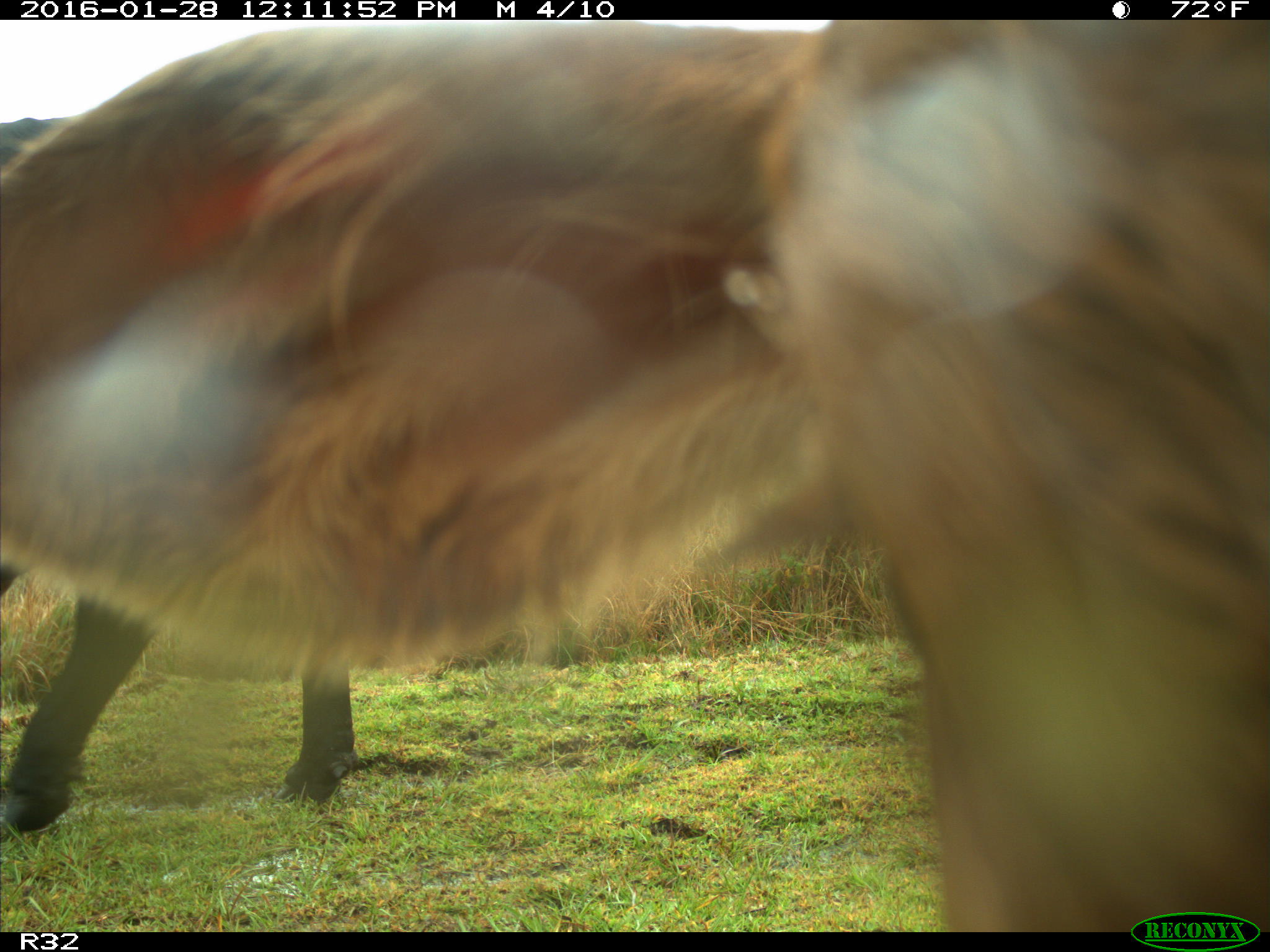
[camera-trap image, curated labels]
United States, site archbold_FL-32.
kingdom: Animalia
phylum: Chordata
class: Mammalia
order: Artiodactyla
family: Bovidae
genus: Bos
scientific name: Bos taurus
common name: domestic cow